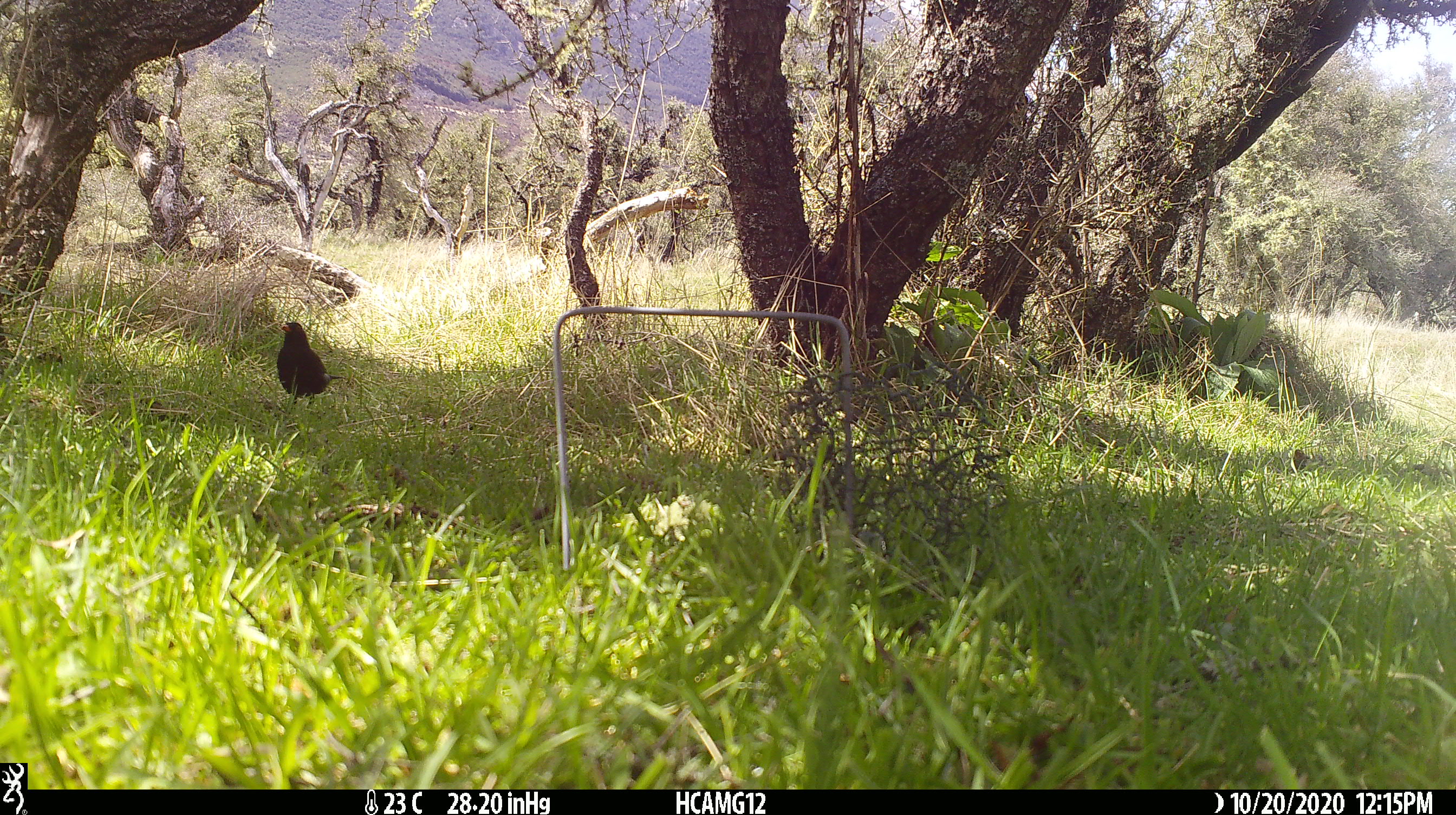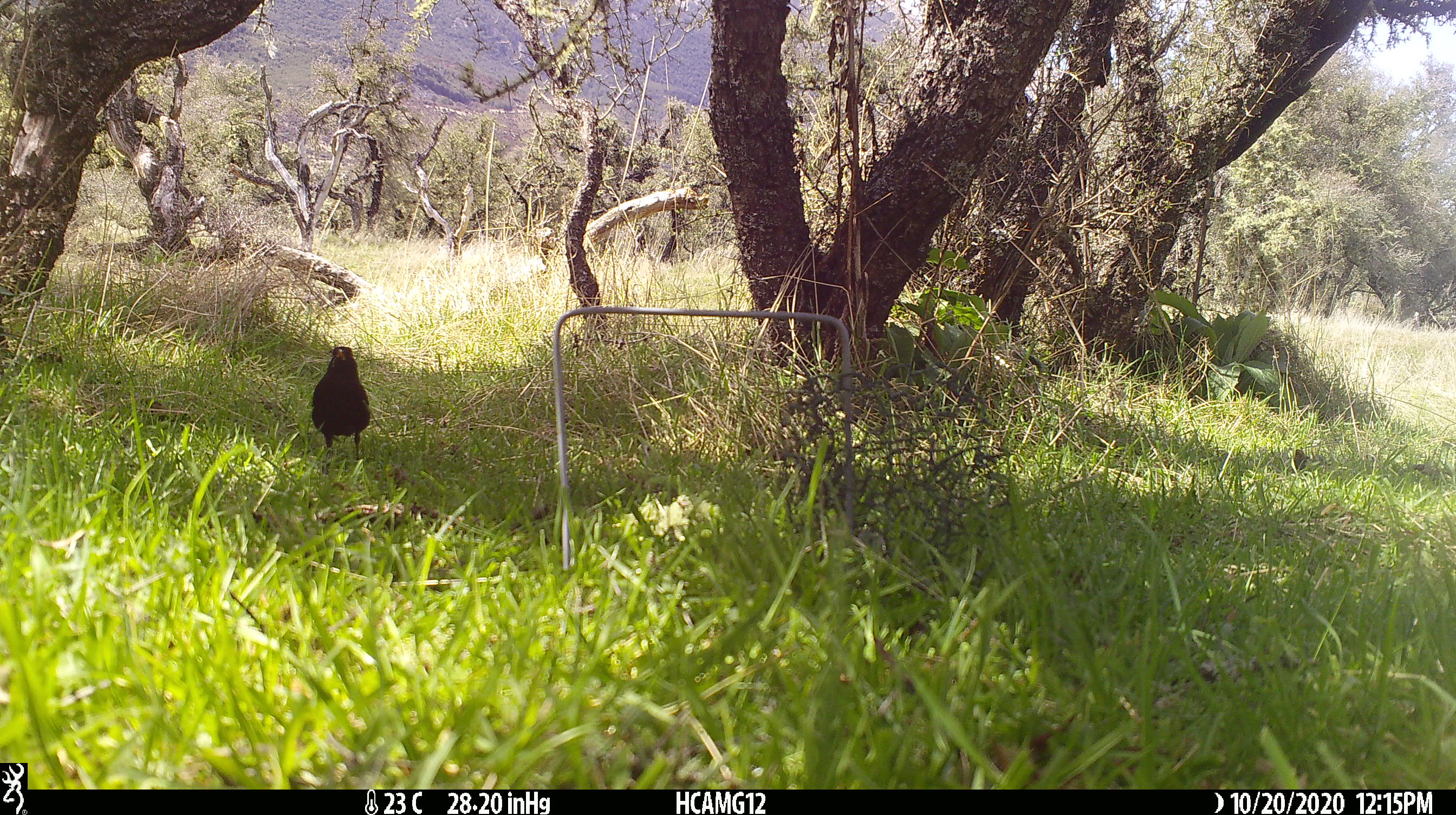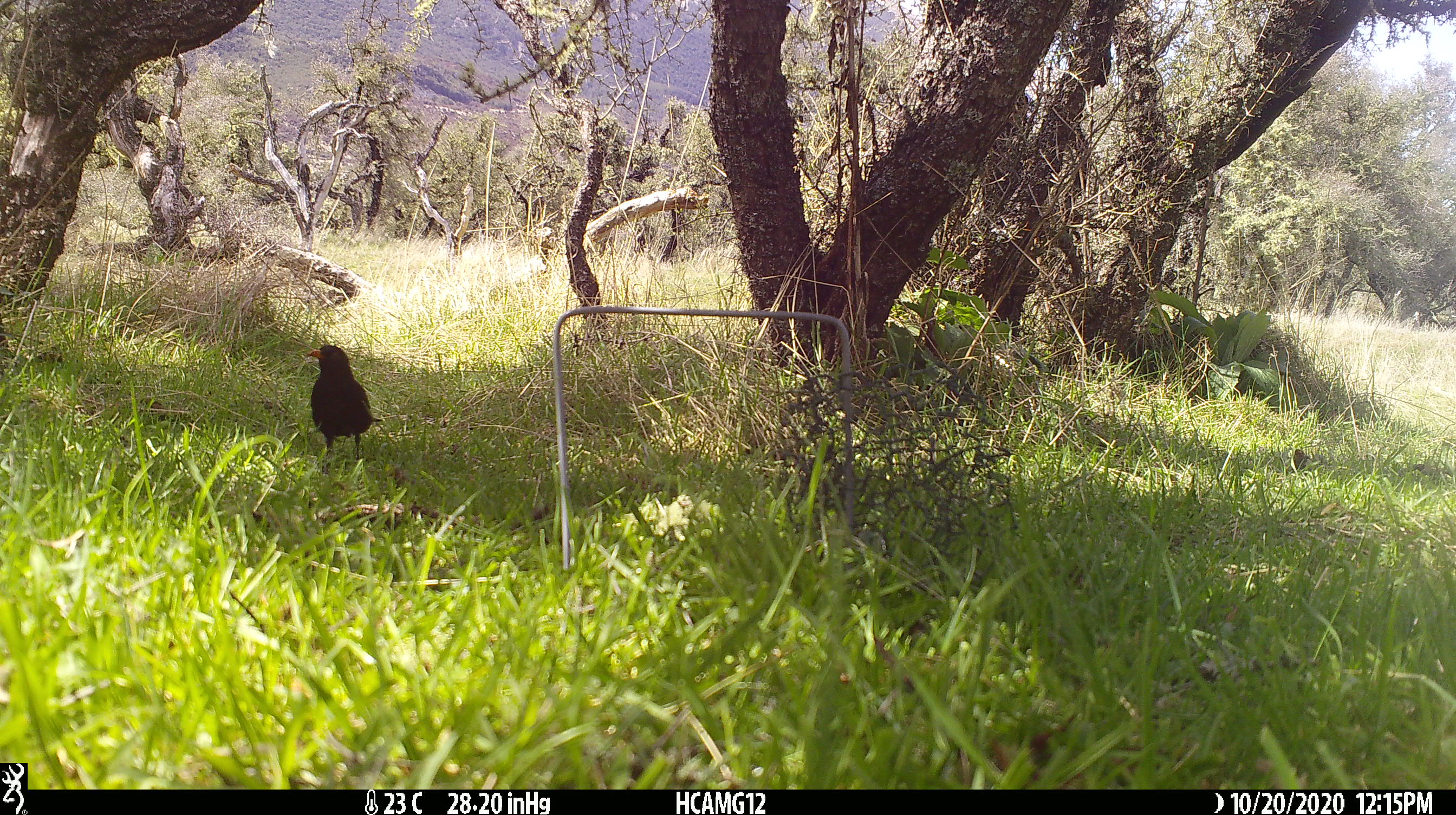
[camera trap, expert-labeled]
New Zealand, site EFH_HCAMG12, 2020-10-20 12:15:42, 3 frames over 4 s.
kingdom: Animalia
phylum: Chordata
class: Aves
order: Passeriformes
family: Turdidae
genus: Turdus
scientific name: Turdus merula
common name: eurasian blackbird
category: blackbird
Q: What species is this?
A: Blackbird (eurasian blackbird) (Turdus merula).